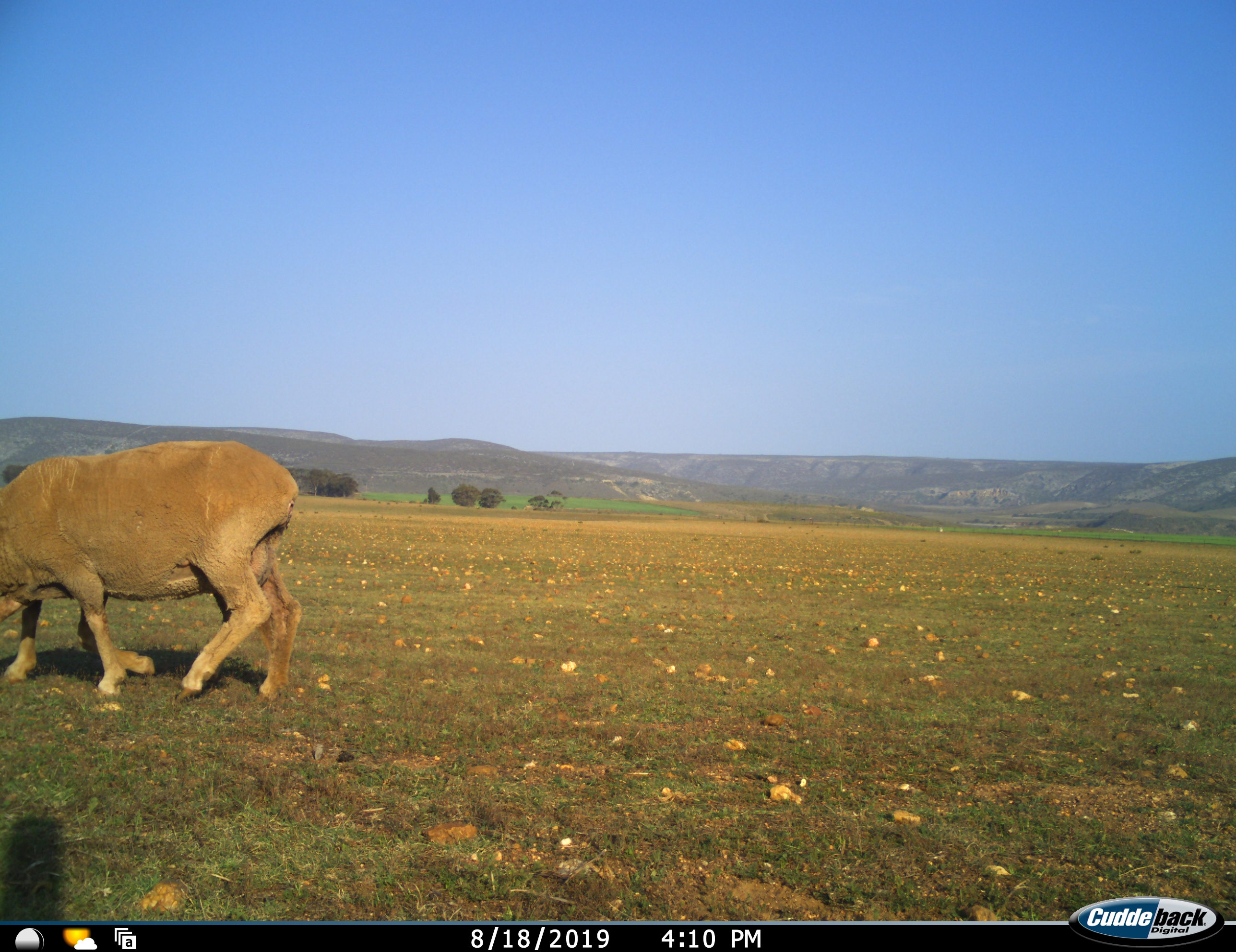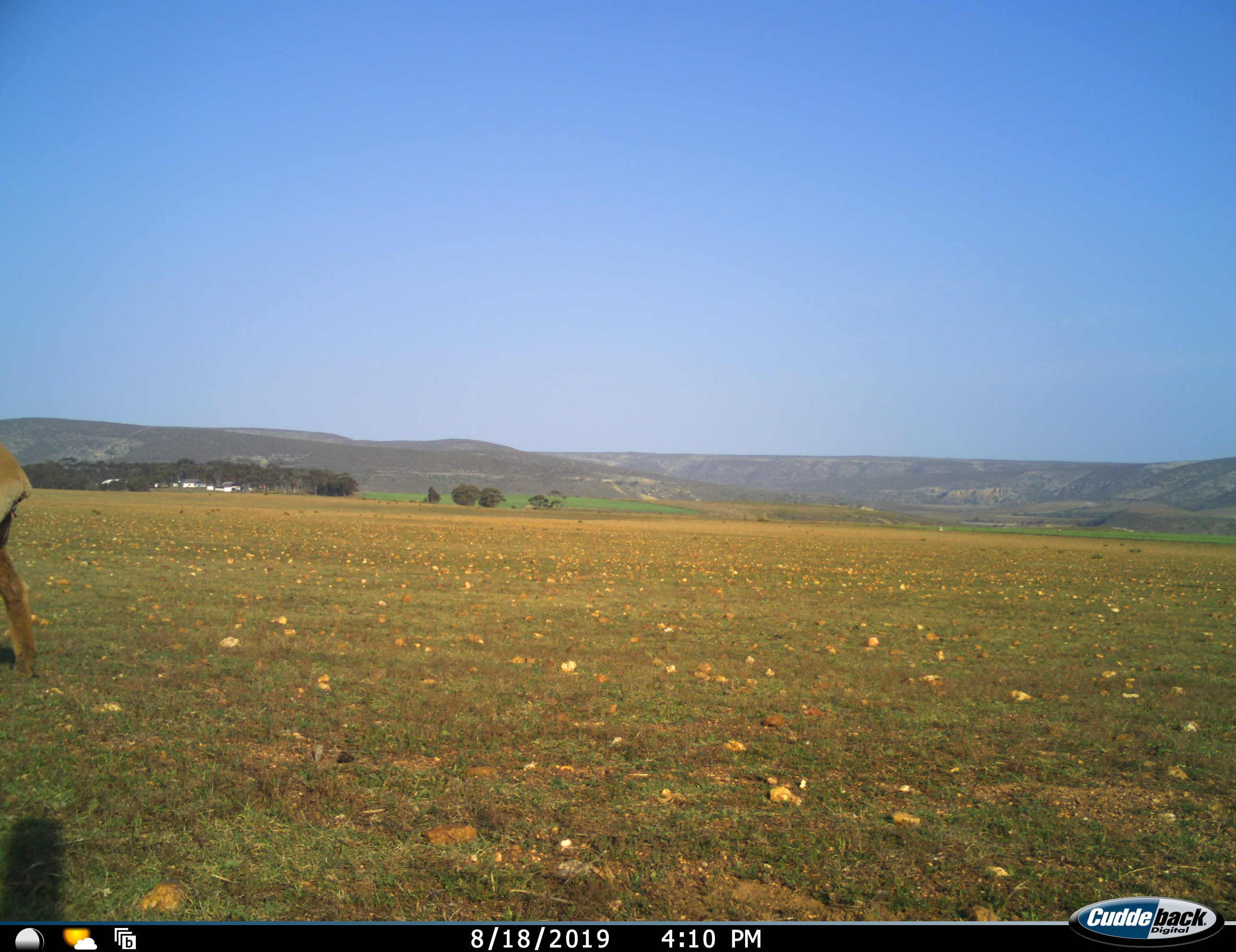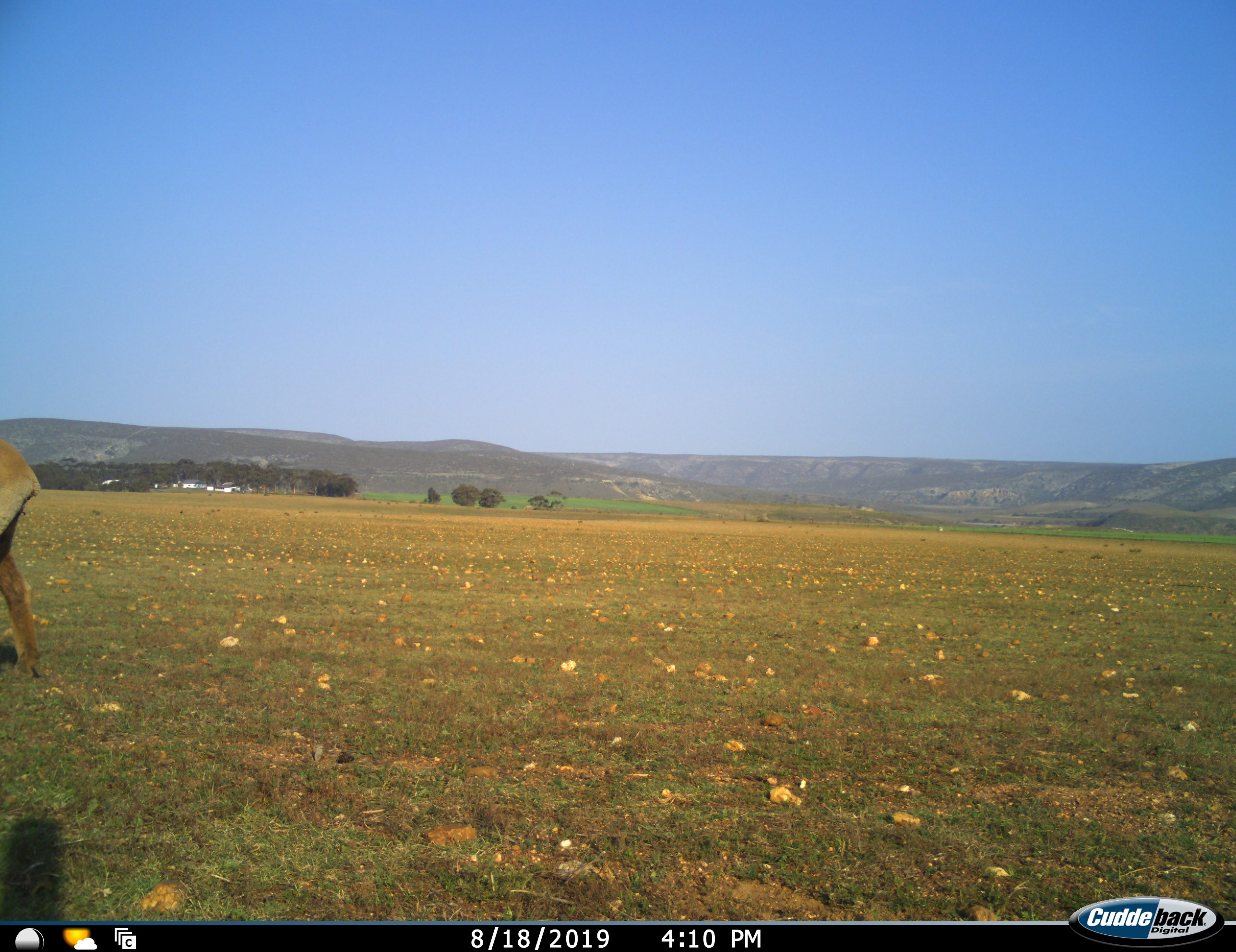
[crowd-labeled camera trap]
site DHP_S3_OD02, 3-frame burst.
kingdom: Animalia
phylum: Chordata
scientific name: Vertebrata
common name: domestic animal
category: domesticanimal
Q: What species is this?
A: Domesticanimal (domestic animal) (Vertebrata).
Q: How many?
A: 1.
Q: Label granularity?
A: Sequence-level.